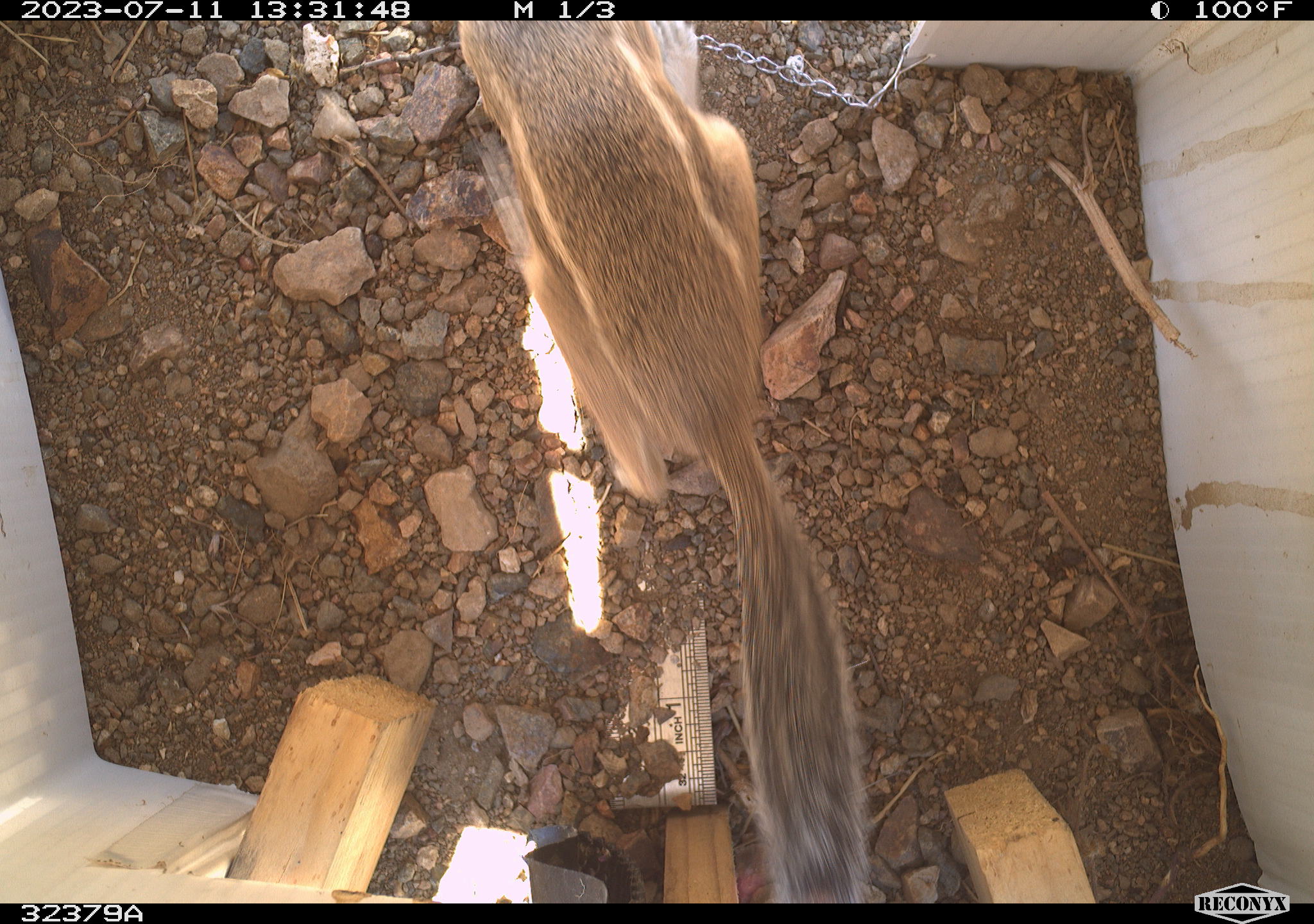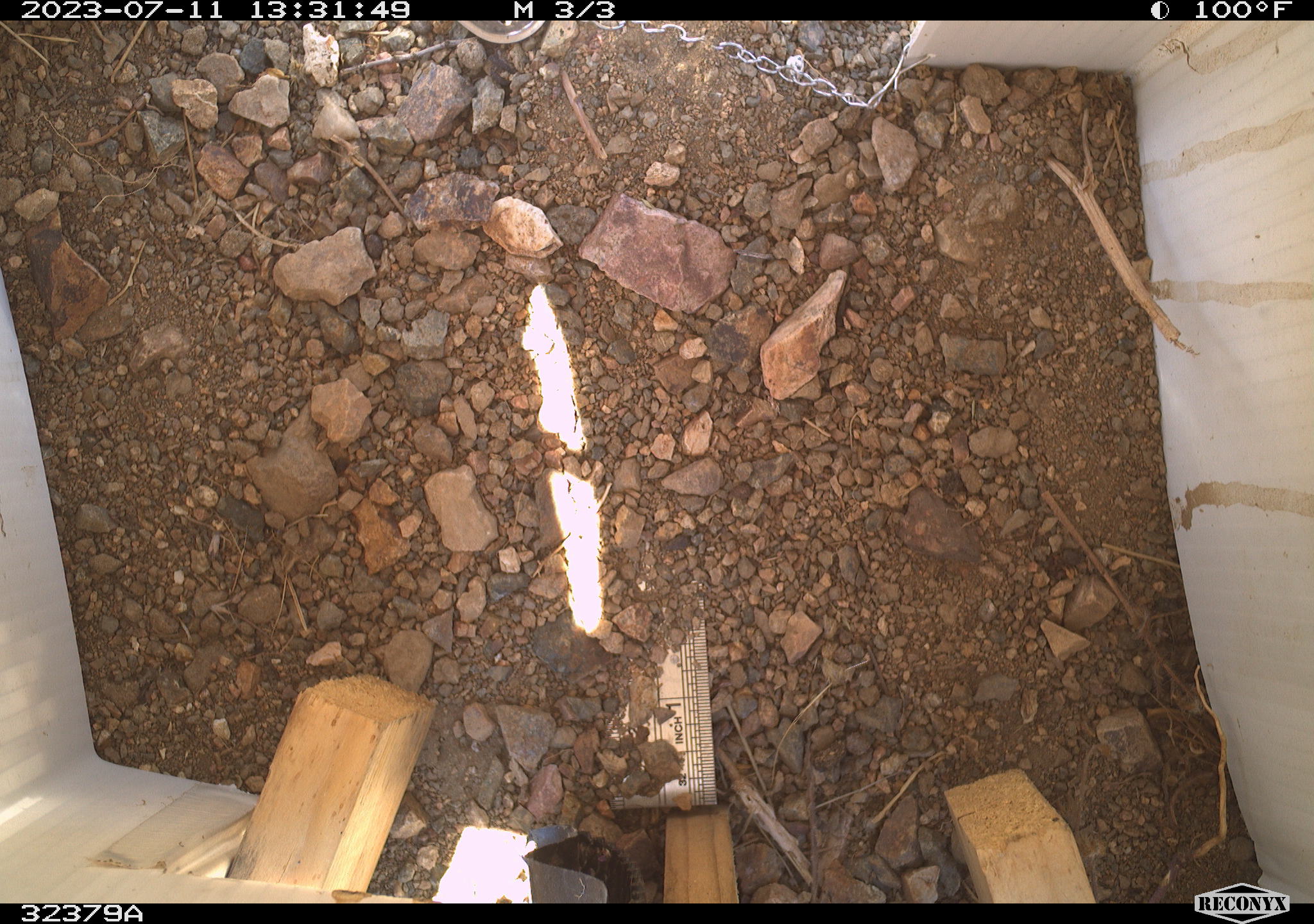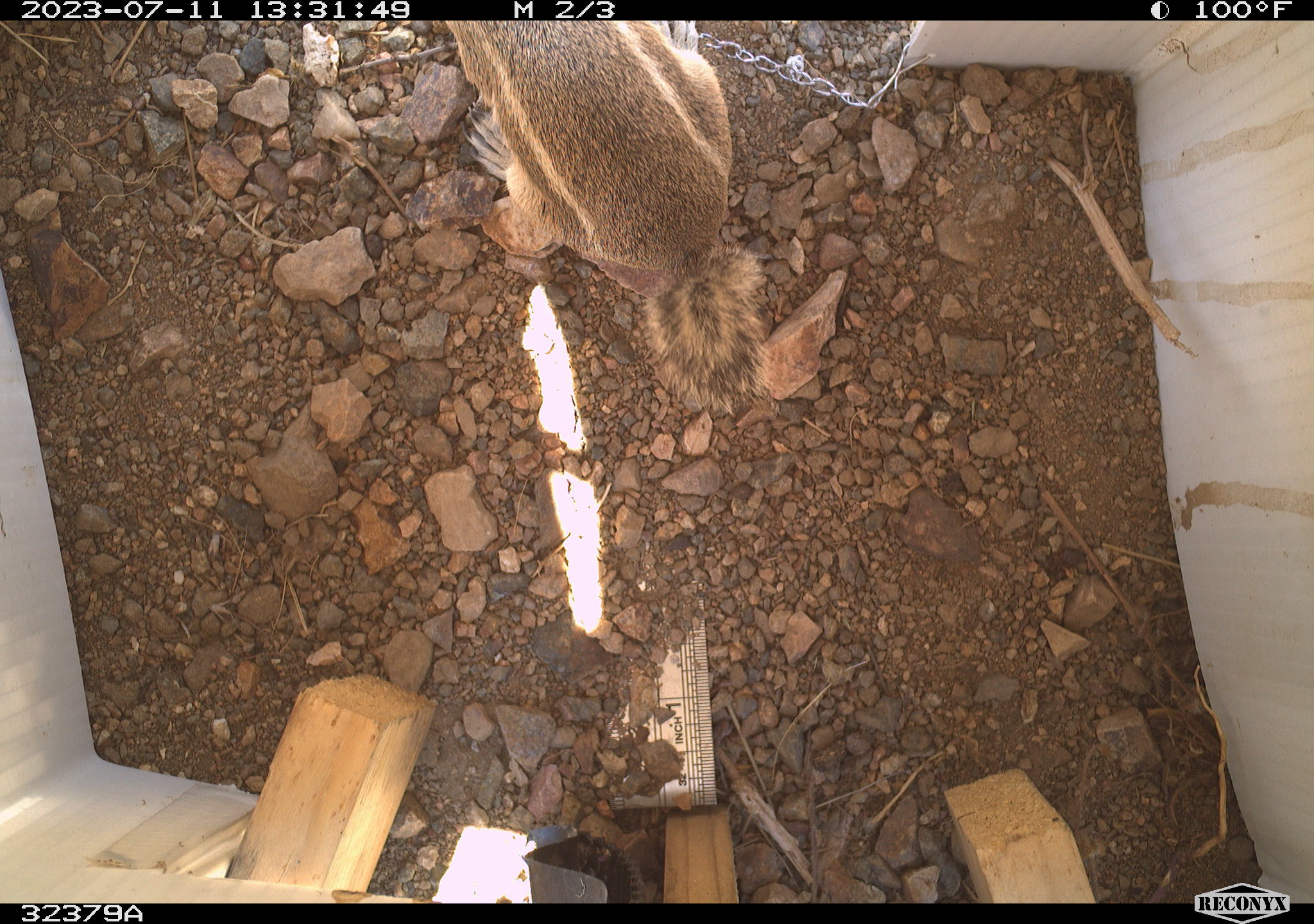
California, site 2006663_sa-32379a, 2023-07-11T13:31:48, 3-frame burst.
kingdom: Animalia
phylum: Chordata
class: Mammalia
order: Rodentia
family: Sciuridae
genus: Ammospermophilus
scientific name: Ammospermophilus leucurus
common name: white-tailed antelope squirrel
White-tailed antelope squirrel (Ammospermophilus leucurus).